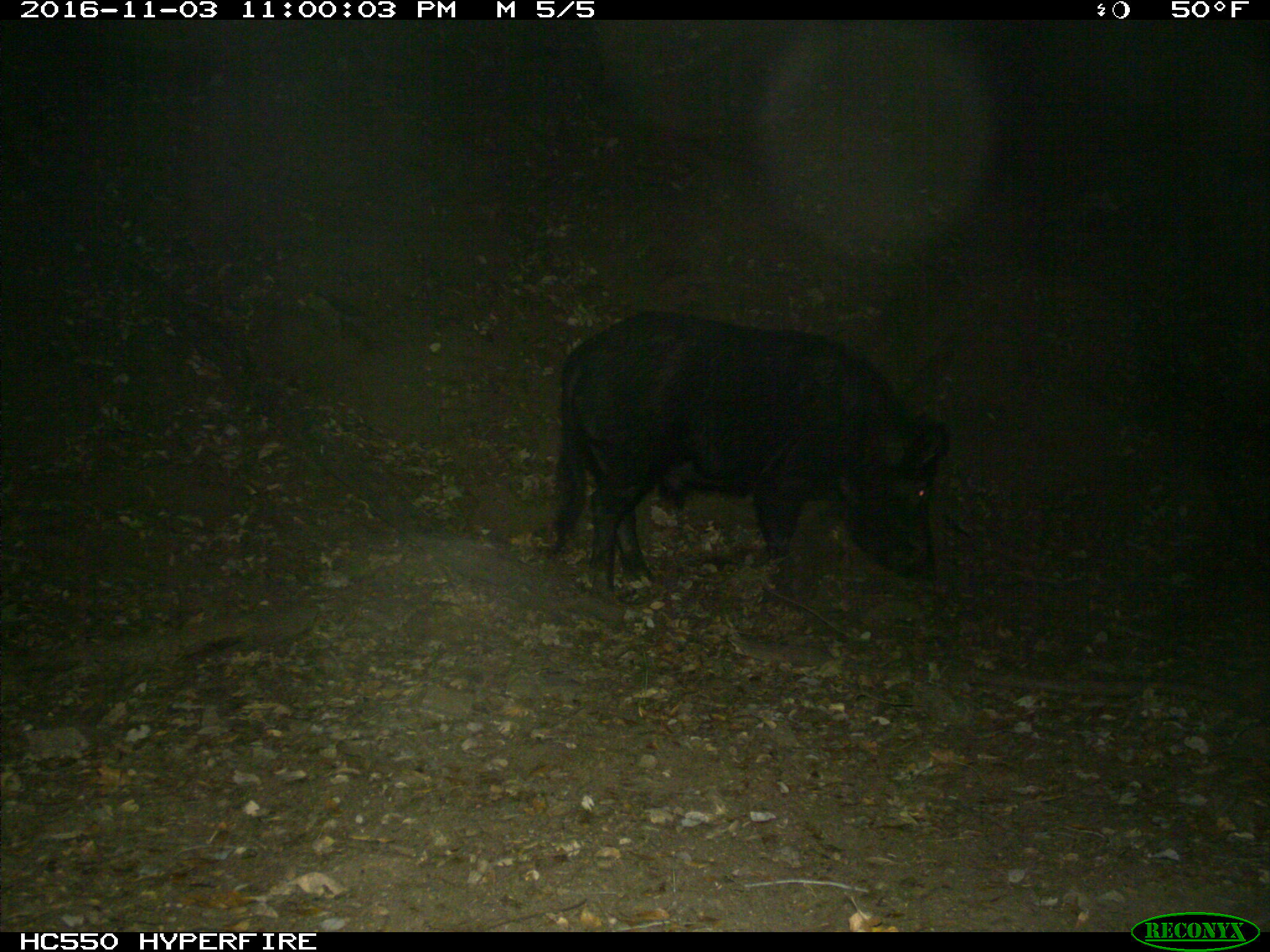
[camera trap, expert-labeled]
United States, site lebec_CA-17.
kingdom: Animalia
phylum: Chordata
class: Mammalia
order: Artiodactyla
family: Suidae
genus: Sus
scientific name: Sus scrofa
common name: wild boar